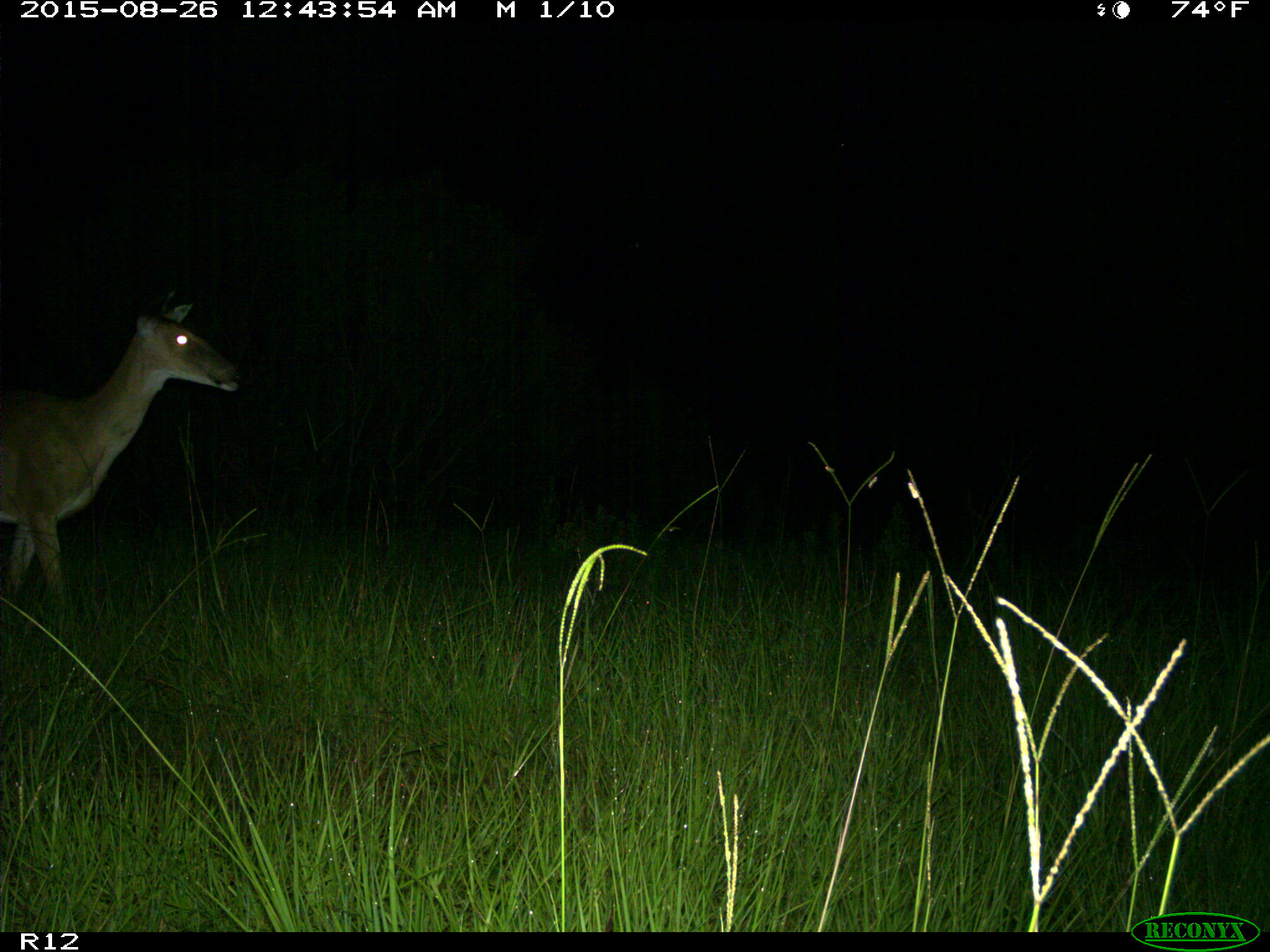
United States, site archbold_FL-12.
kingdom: Animalia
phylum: Chordata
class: Mammalia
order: Artiodactyla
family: Cervidae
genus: Odocoileus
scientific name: Odocoileus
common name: deer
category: unidentified deer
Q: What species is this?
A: Unidentified deer (deer) (Odocoileus).